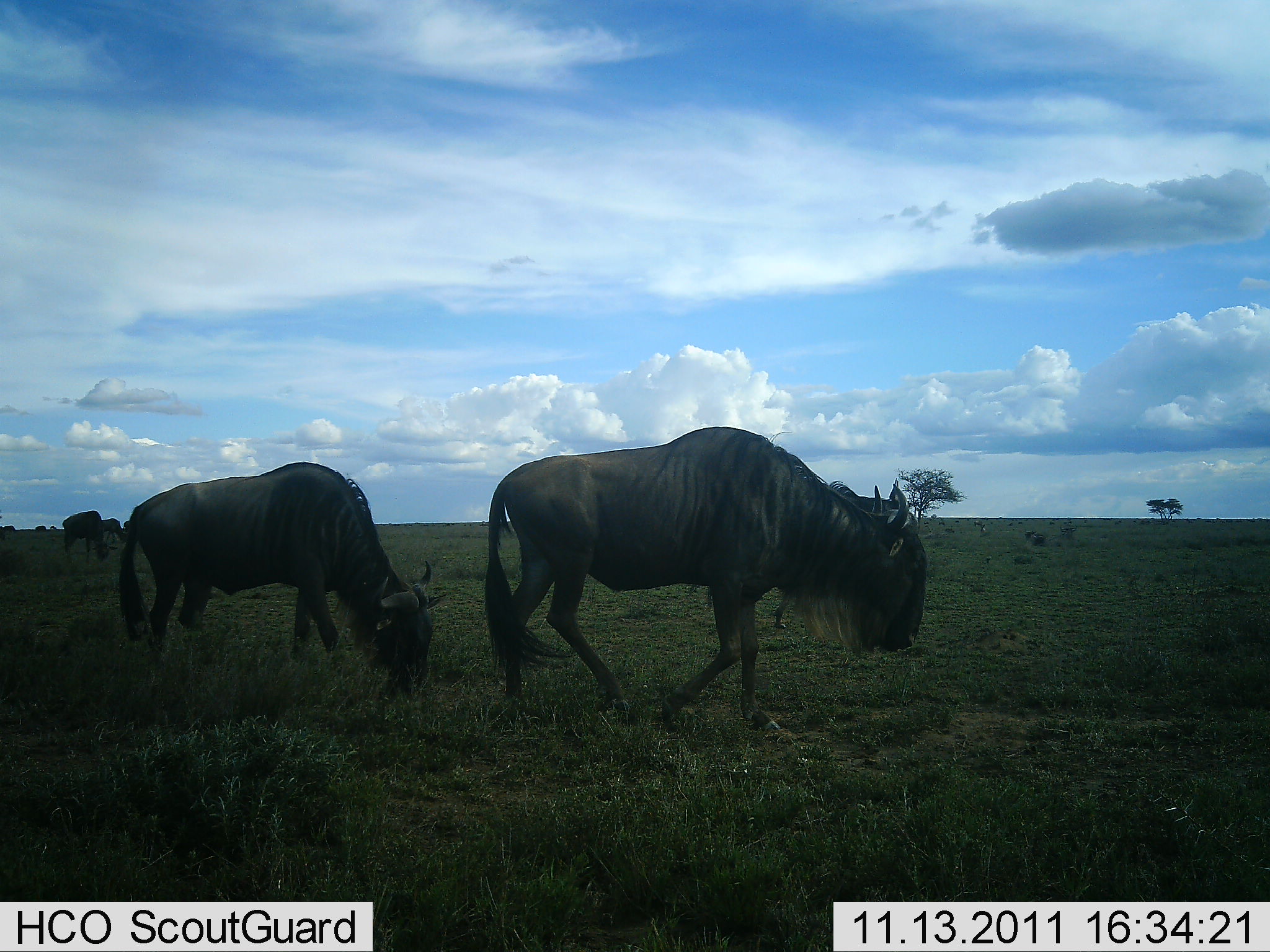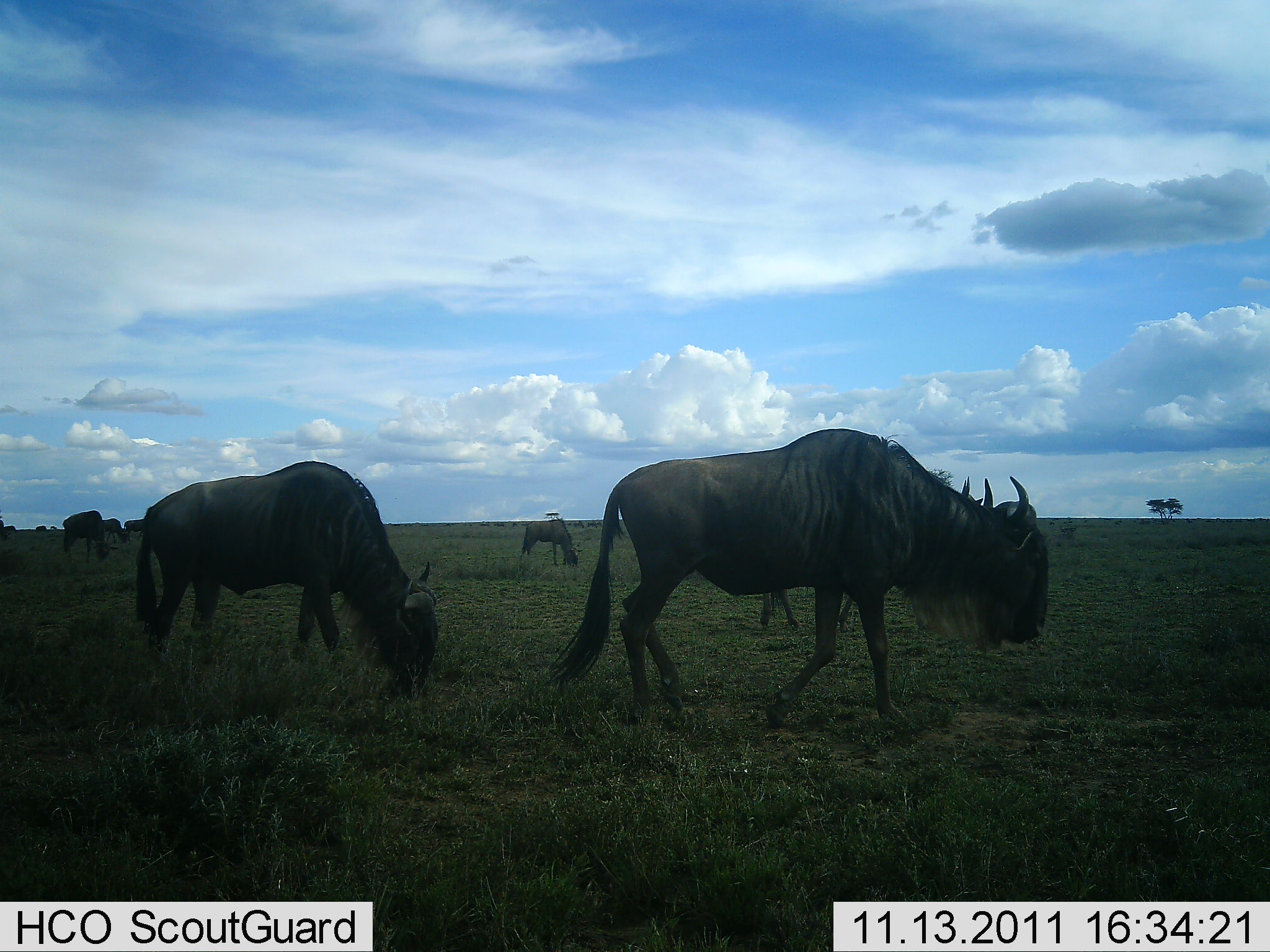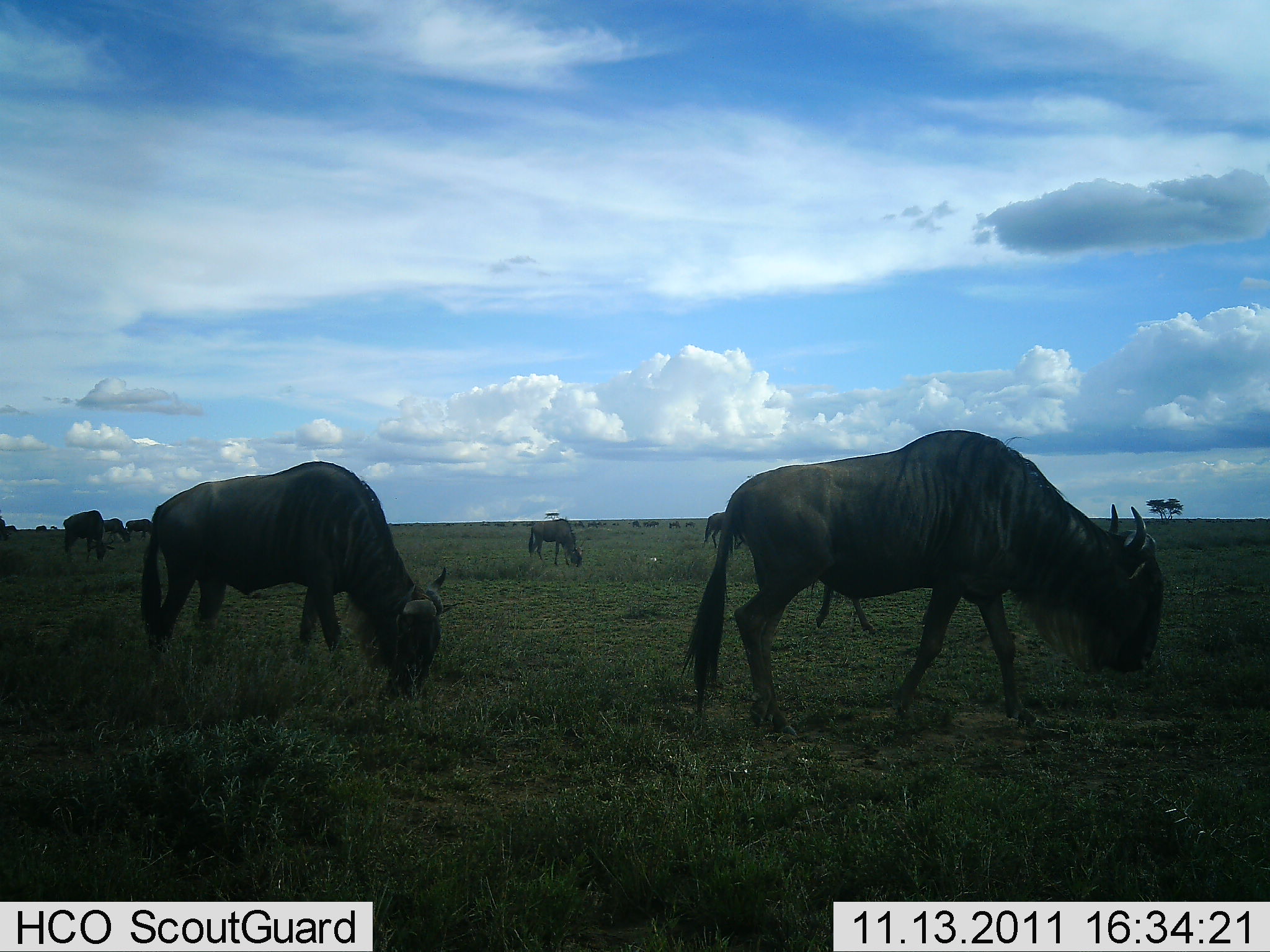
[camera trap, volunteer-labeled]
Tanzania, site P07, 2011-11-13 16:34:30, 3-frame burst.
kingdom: Animalia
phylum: Chordata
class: Mammalia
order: Artiodactyla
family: Bovidae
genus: Connochaetes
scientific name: Connochaetes taurinus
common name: blue wildebeest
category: wildebeest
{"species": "wildebeest (blue wildebeest) (Connochaetes taurinus)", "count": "7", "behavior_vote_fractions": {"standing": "0%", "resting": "0%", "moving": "73%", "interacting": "0%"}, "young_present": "0%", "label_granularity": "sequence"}